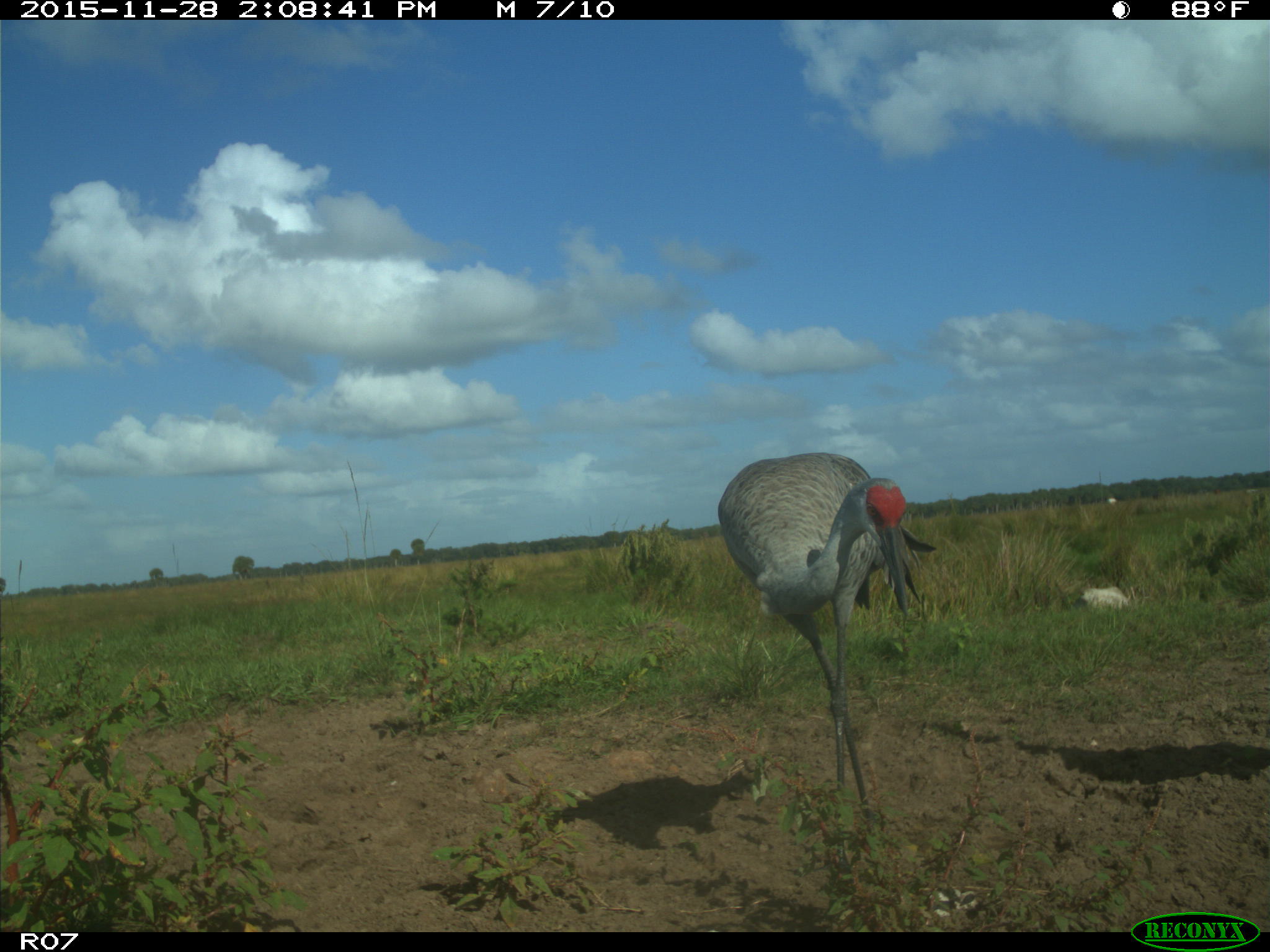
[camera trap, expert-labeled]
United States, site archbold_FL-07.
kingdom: Animalia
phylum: Chordata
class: Aves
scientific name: Aves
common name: birds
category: unidentified bird